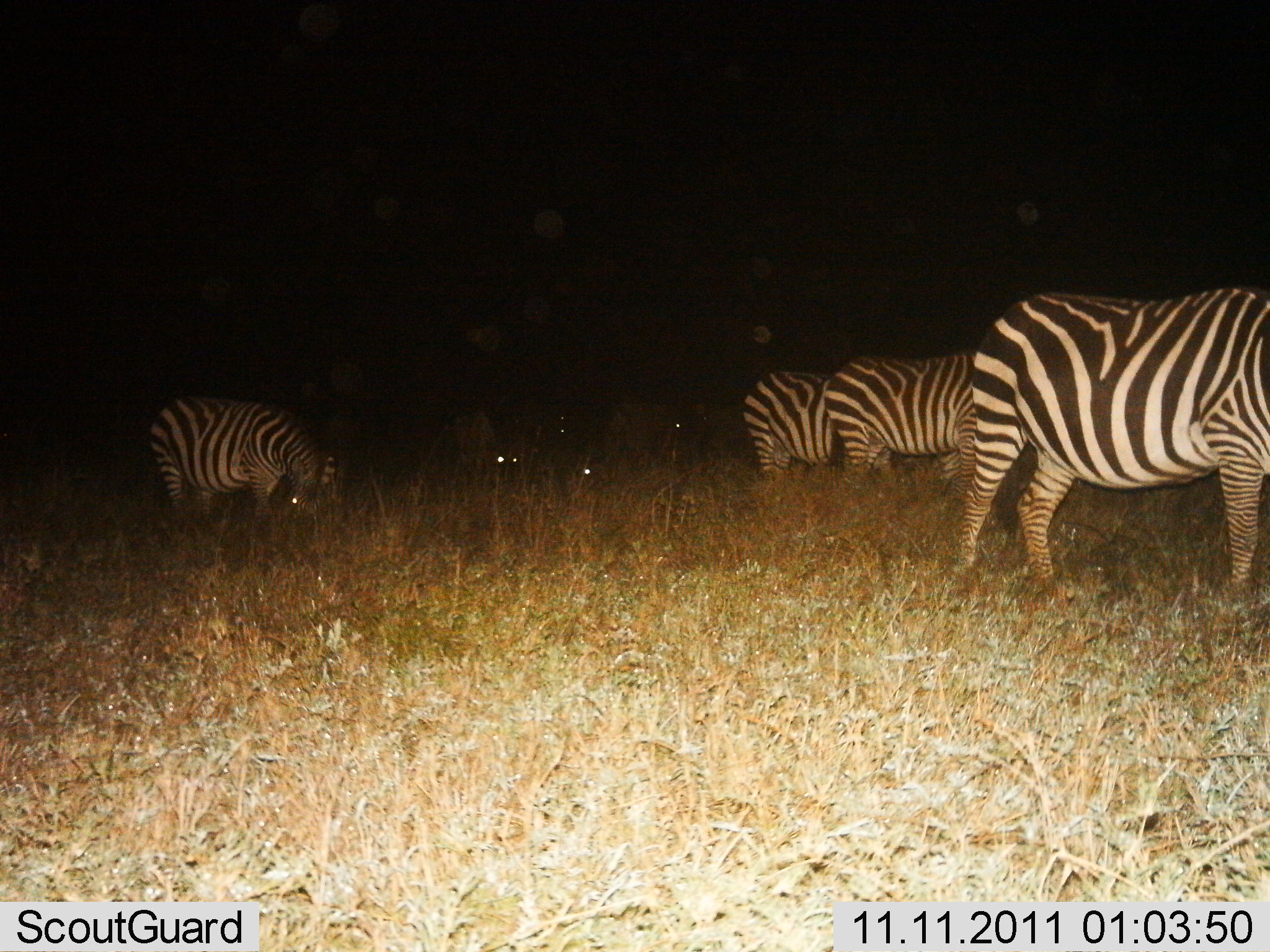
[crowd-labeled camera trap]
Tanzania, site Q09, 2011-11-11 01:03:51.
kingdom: Animalia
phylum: Chordata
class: Mammalia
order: Perissodactyla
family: Equidae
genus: Equus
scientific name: Equus quagga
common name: plains zebra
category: zebra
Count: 7.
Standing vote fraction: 80%.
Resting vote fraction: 10%.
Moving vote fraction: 0%.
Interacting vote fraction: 0%.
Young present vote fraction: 0%.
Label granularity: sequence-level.